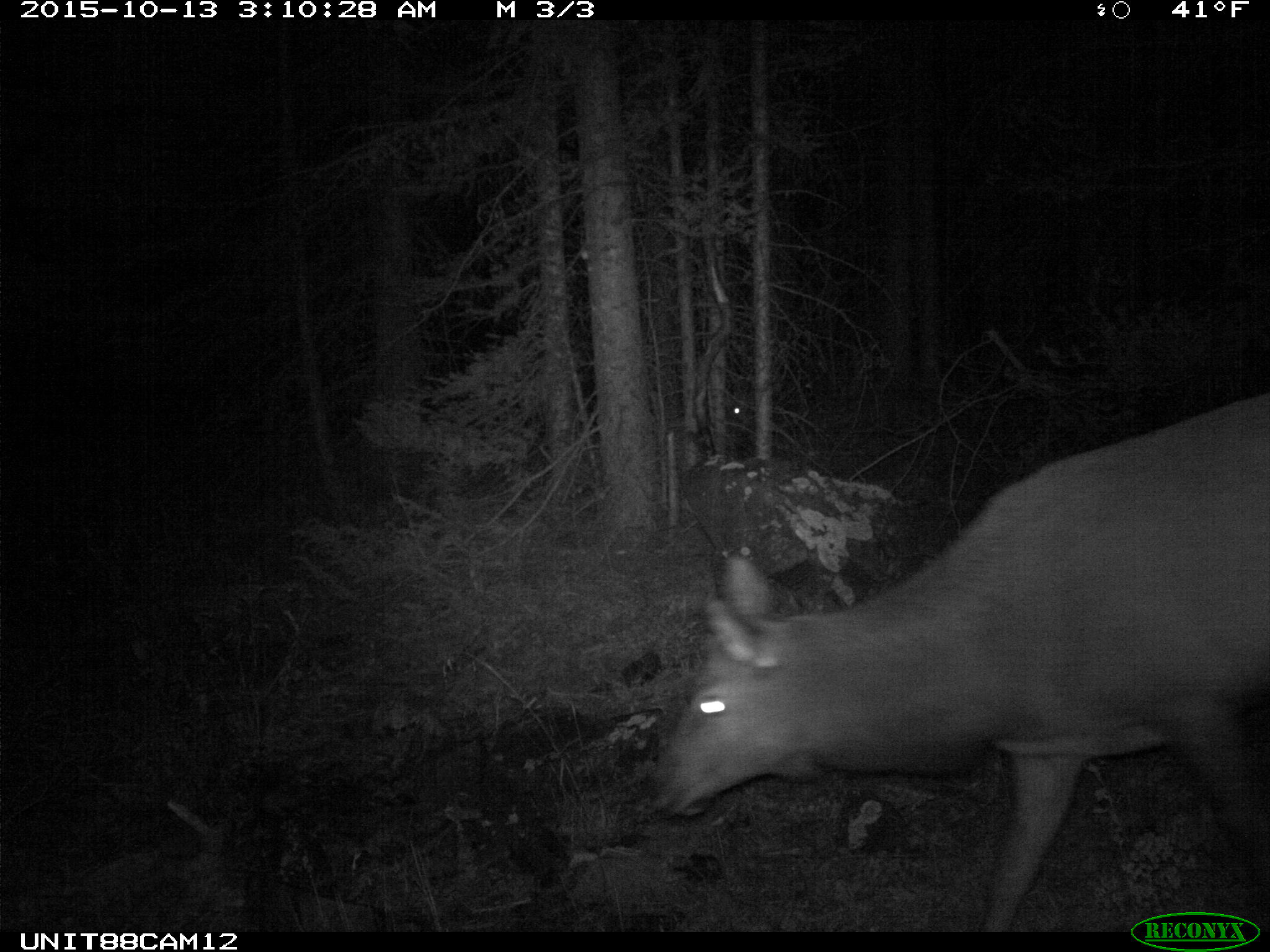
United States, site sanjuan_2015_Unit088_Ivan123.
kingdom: Animalia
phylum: Chordata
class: Mammalia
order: Artiodactyla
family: Cervidae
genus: Cervus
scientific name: Cervus elaphus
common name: red deer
Cervus elaphus (red deer).